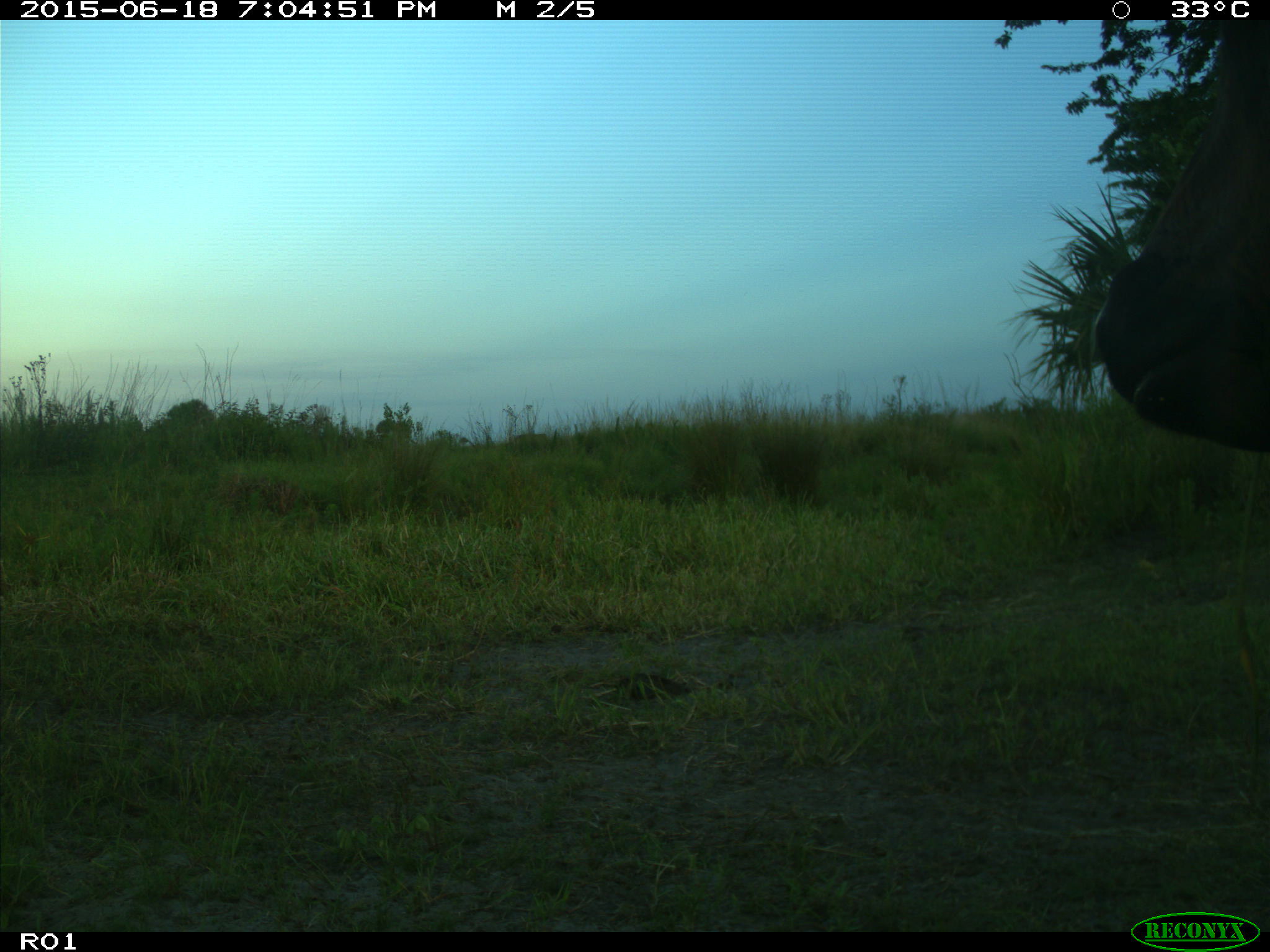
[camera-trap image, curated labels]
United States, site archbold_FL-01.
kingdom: Animalia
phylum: Chordata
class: Mammalia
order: Artiodactyla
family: Bovidae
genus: Bos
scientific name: Bos taurus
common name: domestic cow